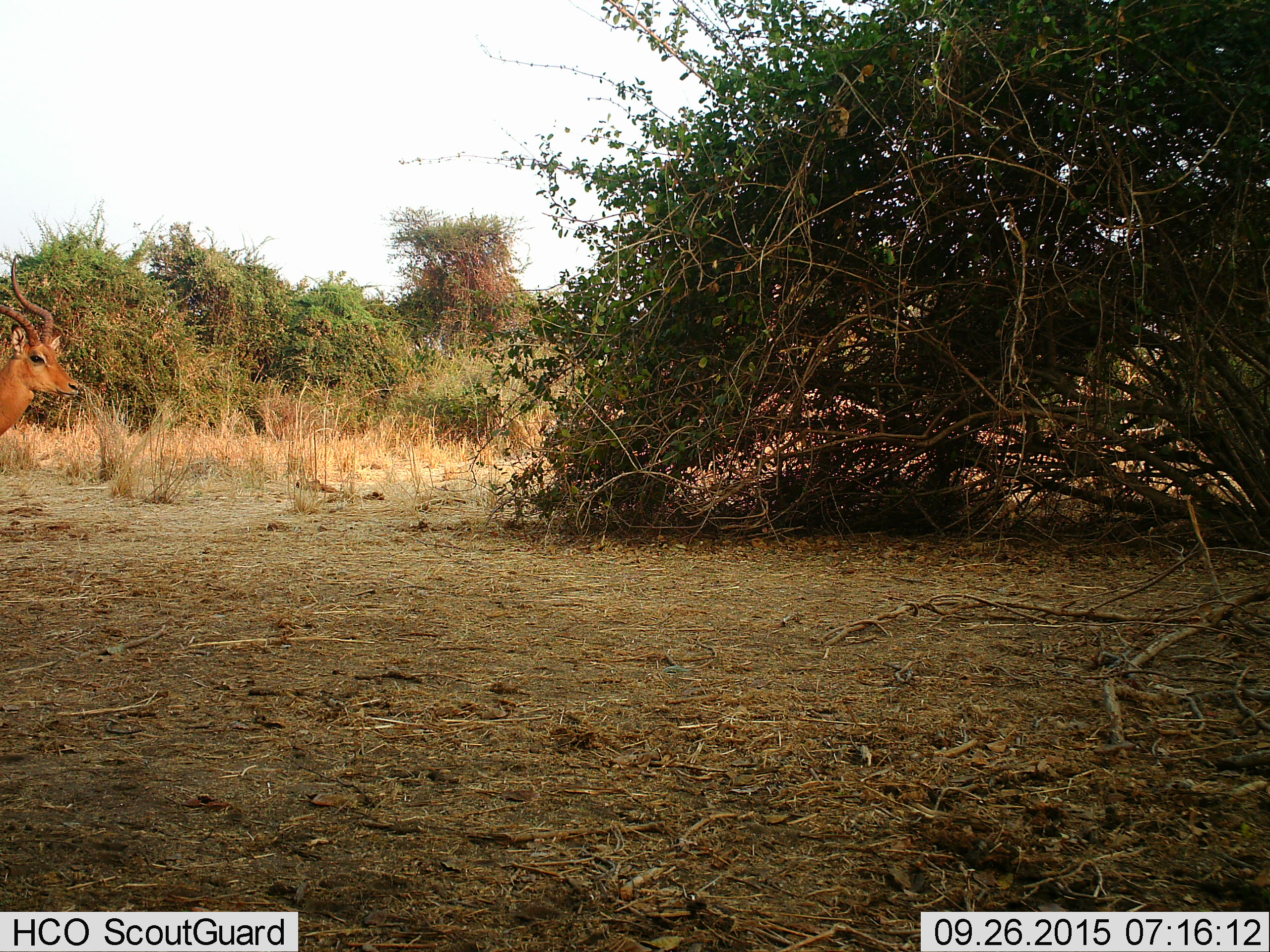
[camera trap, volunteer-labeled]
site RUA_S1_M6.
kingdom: Animalia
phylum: Chordata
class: Mammalia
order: Artiodactyla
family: Bovidae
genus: Aepyceros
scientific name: Aepyceros melampus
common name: impala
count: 1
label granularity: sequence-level